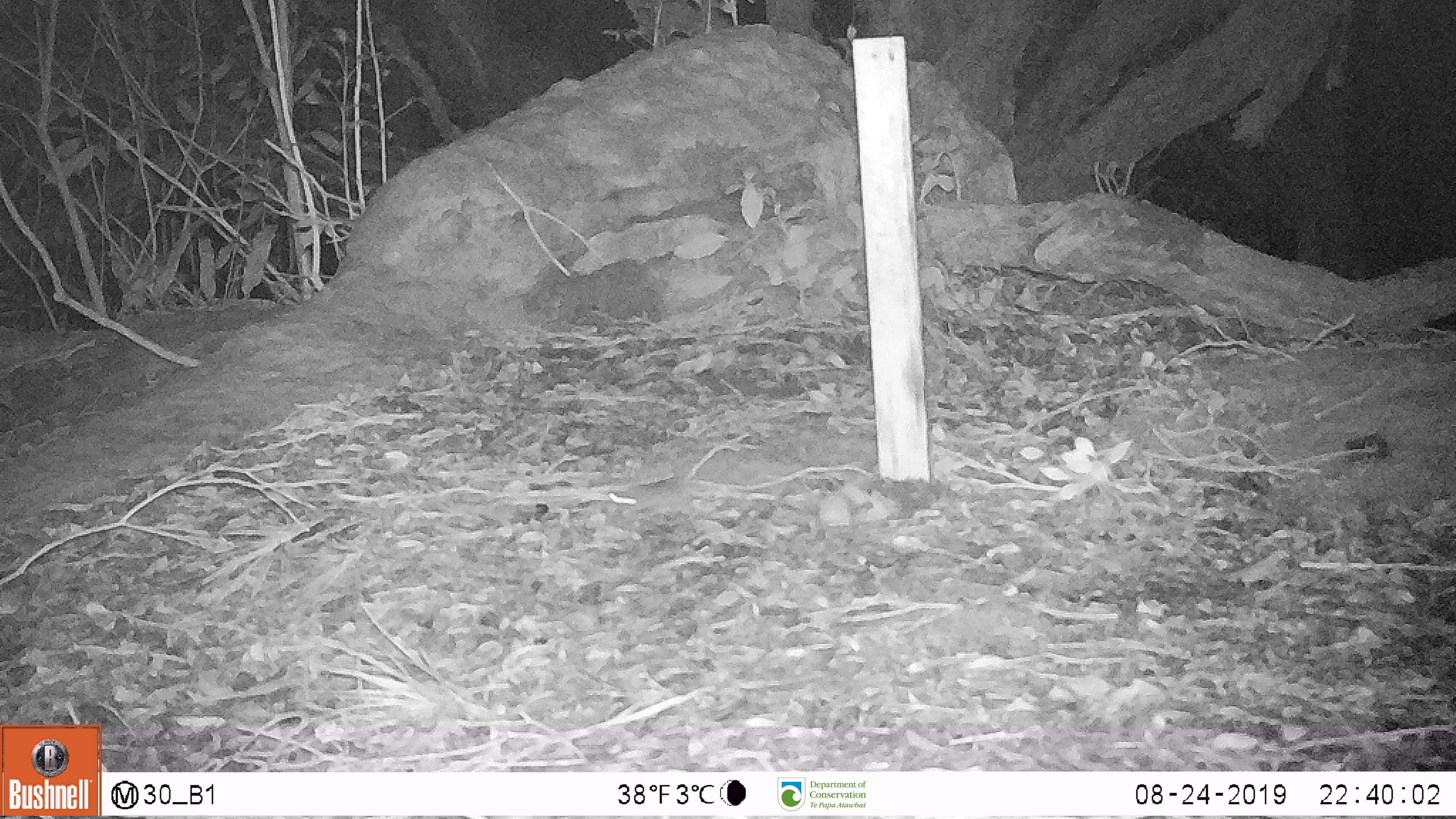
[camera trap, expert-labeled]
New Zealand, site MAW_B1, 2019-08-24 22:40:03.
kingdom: Animalia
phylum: Chordata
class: Mammalia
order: Rodentia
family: Muridae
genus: Mus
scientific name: Mus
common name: mouse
Mouse (Mus).